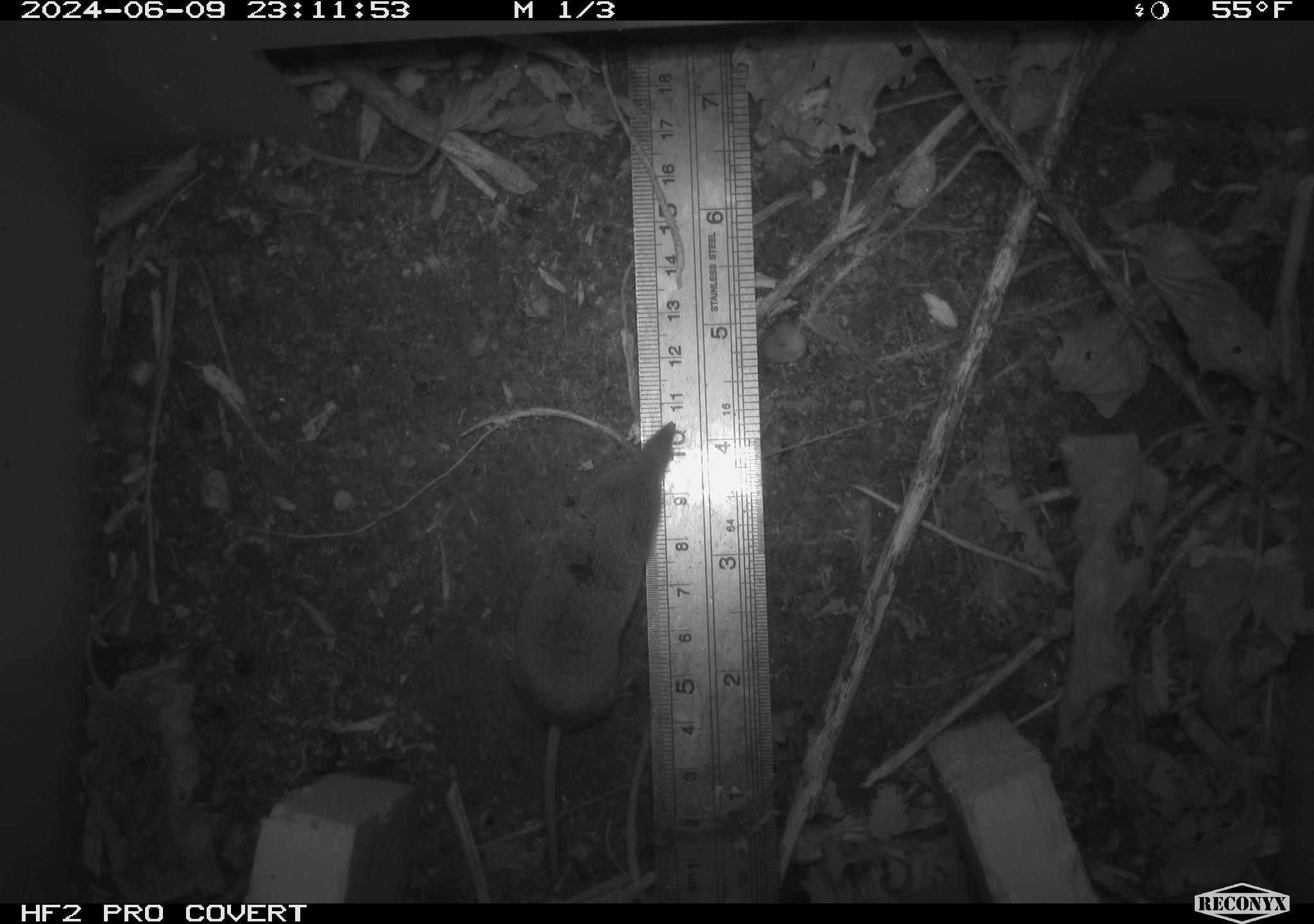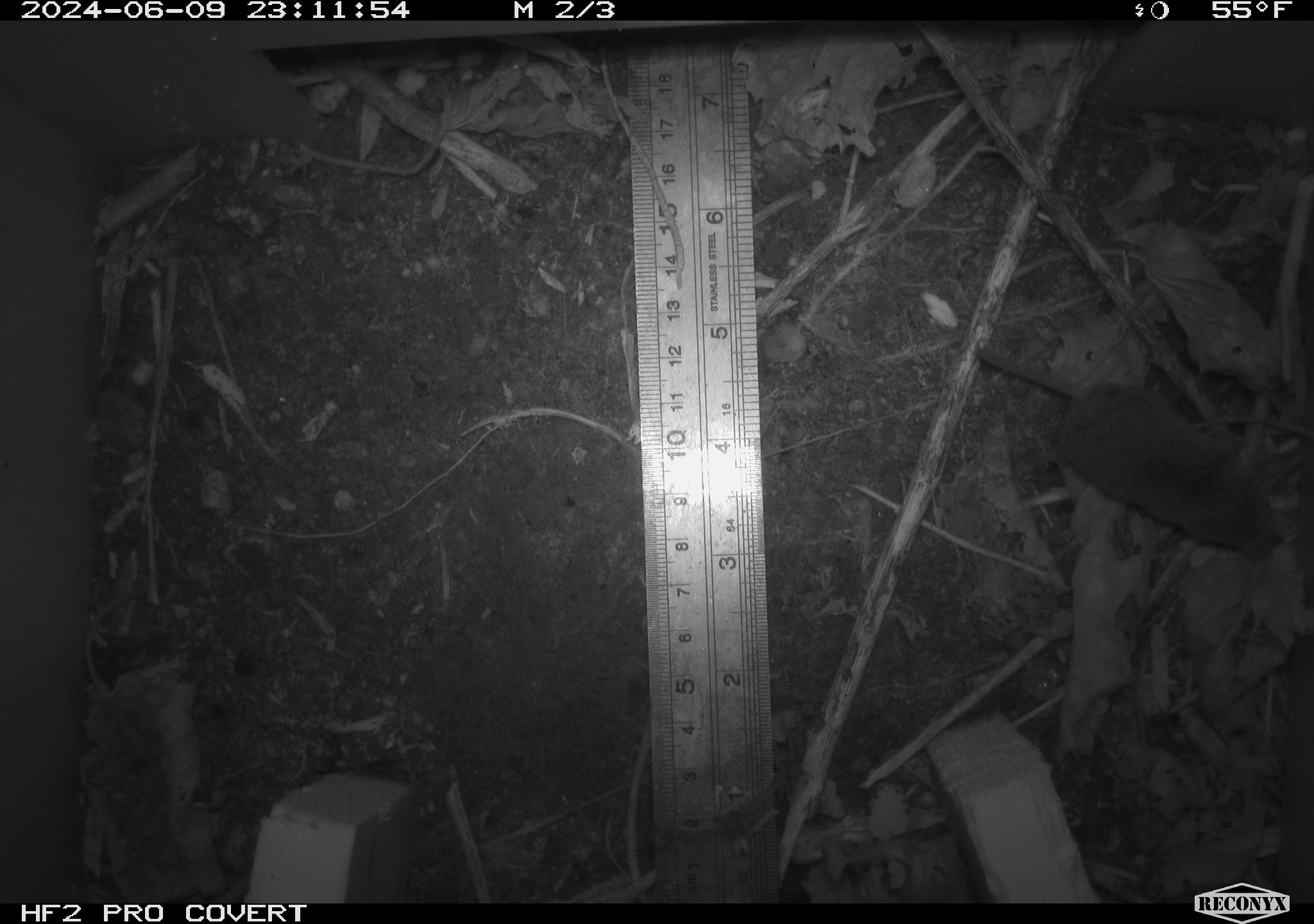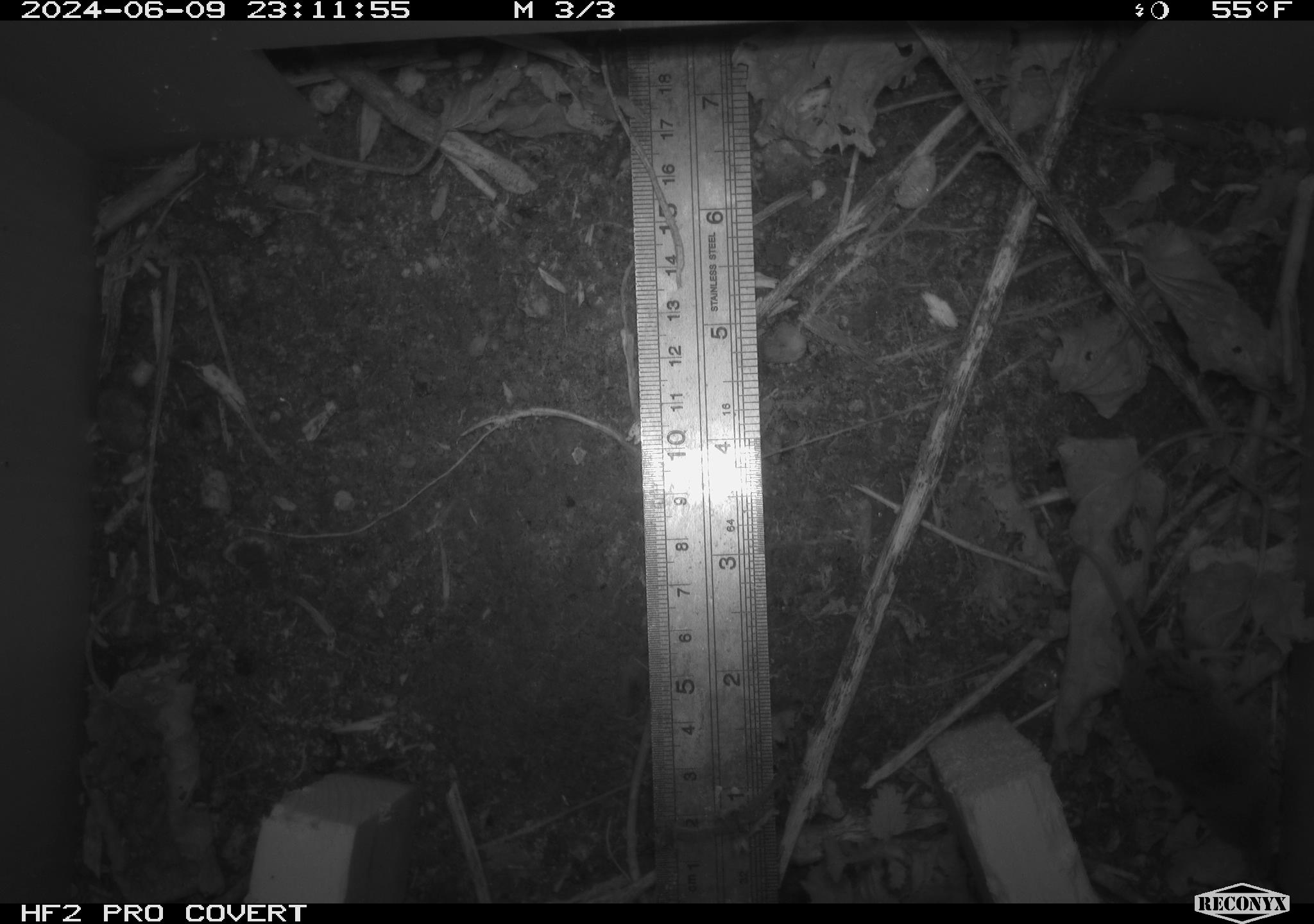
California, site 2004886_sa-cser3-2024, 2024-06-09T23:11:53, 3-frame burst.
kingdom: Animalia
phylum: Chordata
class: Mammalia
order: Eulipotyphla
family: Soricidae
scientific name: Soricidae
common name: shrews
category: soricidae family